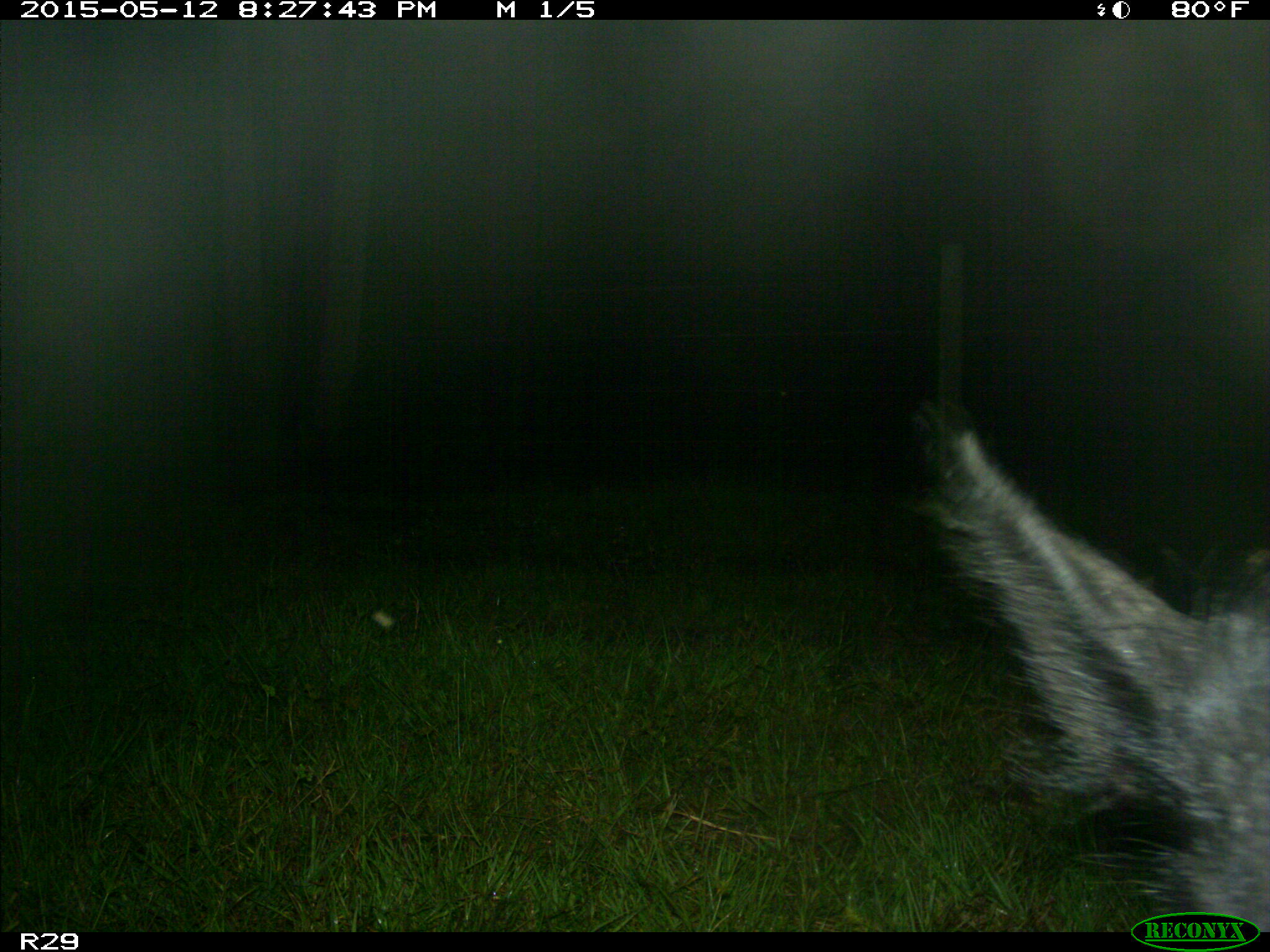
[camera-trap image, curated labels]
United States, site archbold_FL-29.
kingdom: Animalia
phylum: Chordata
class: Mammalia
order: Artiodactyla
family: Suidae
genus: Sus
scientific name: Sus scrofa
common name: wild boar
Sus scrofa (wild boar).